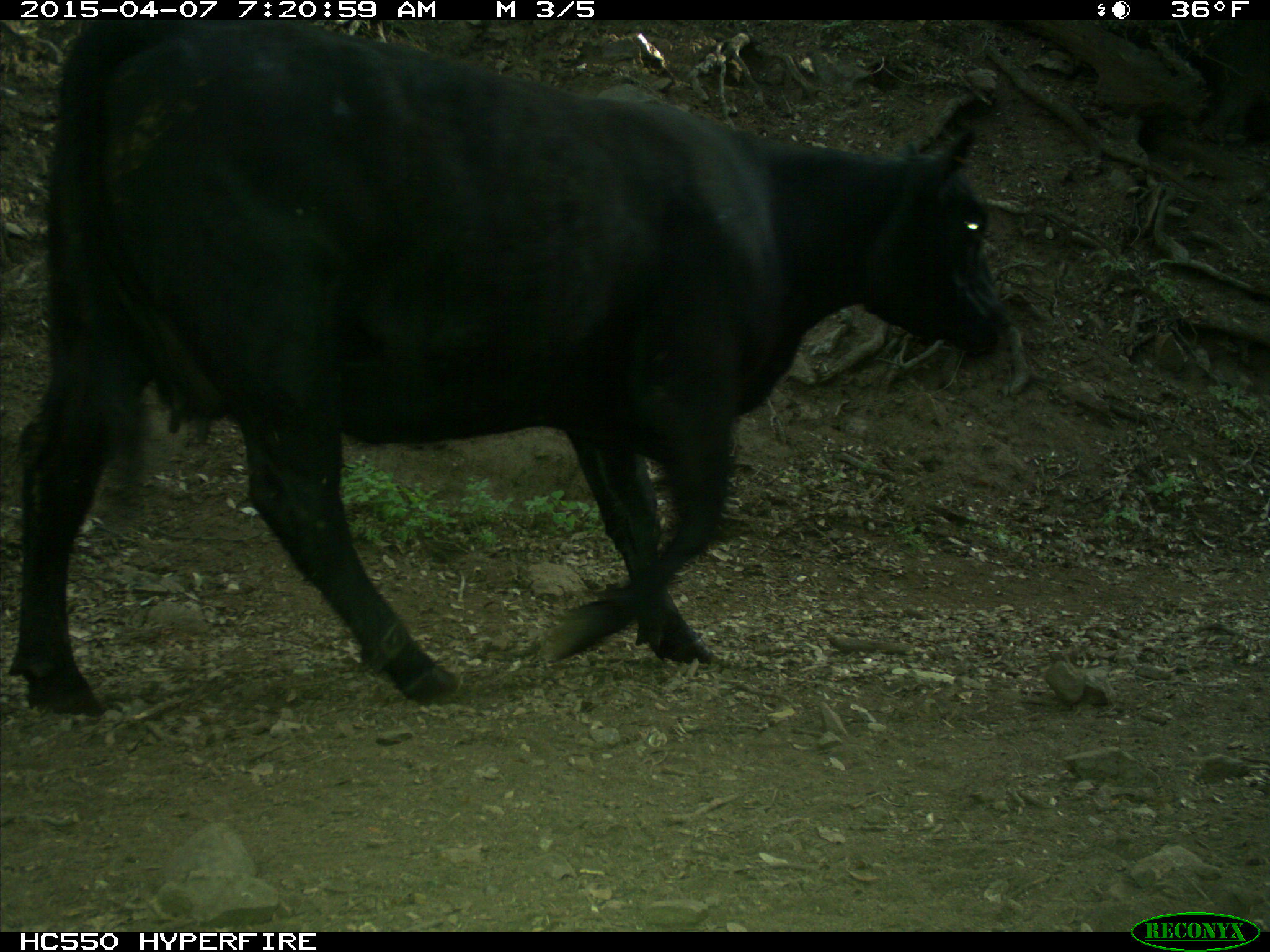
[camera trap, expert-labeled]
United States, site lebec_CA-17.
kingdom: Animalia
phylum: Chordata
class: Mammalia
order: Artiodactyla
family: Bovidae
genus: Bos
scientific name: Bos taurus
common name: domestic cow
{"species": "Bos taurus (domestic cow)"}